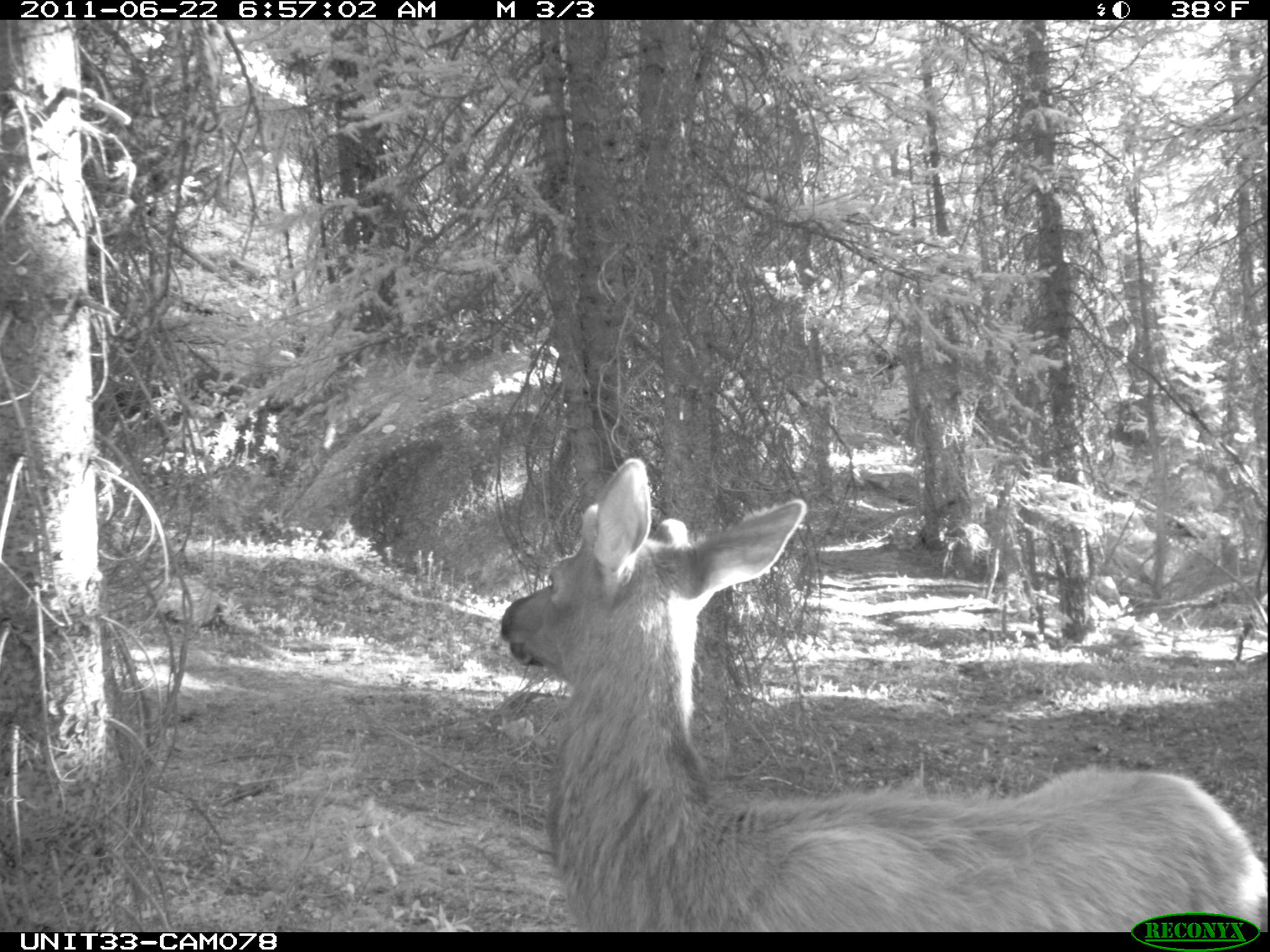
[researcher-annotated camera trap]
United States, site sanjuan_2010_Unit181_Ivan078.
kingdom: Animalia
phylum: Chordata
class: Mammalia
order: Artiodactyla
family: Cervidae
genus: Cervus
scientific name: Cervus elaphus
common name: red deer